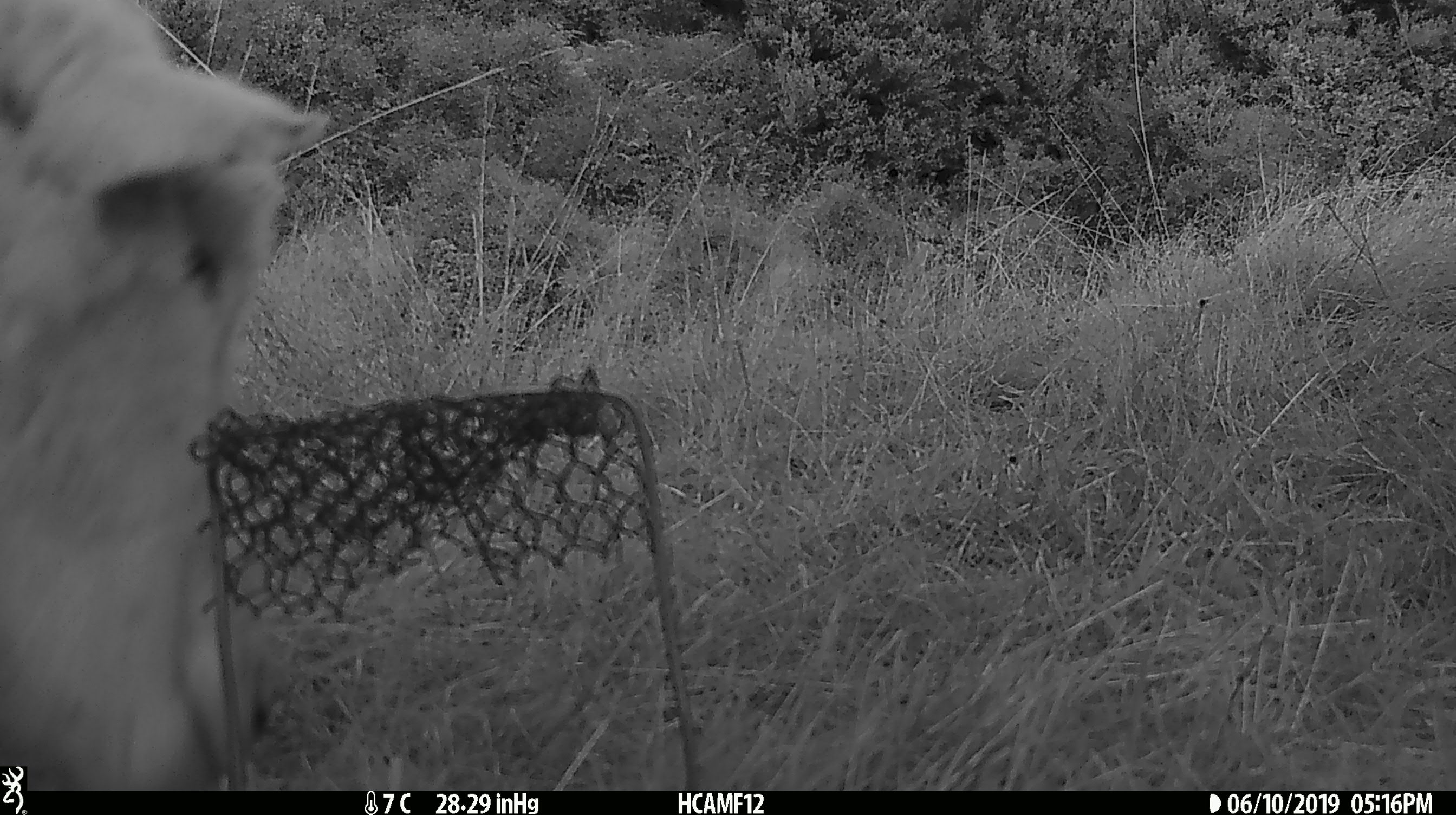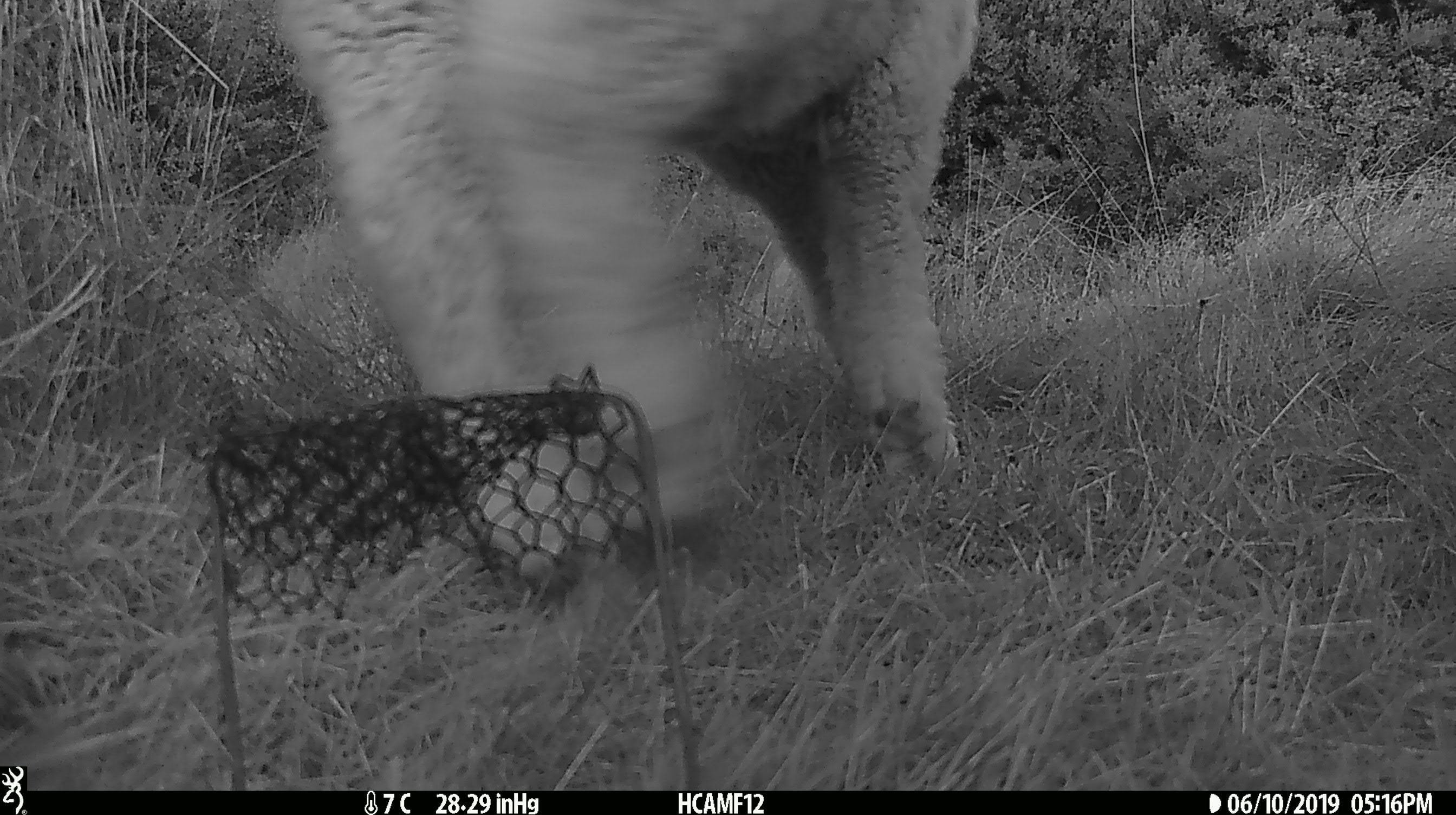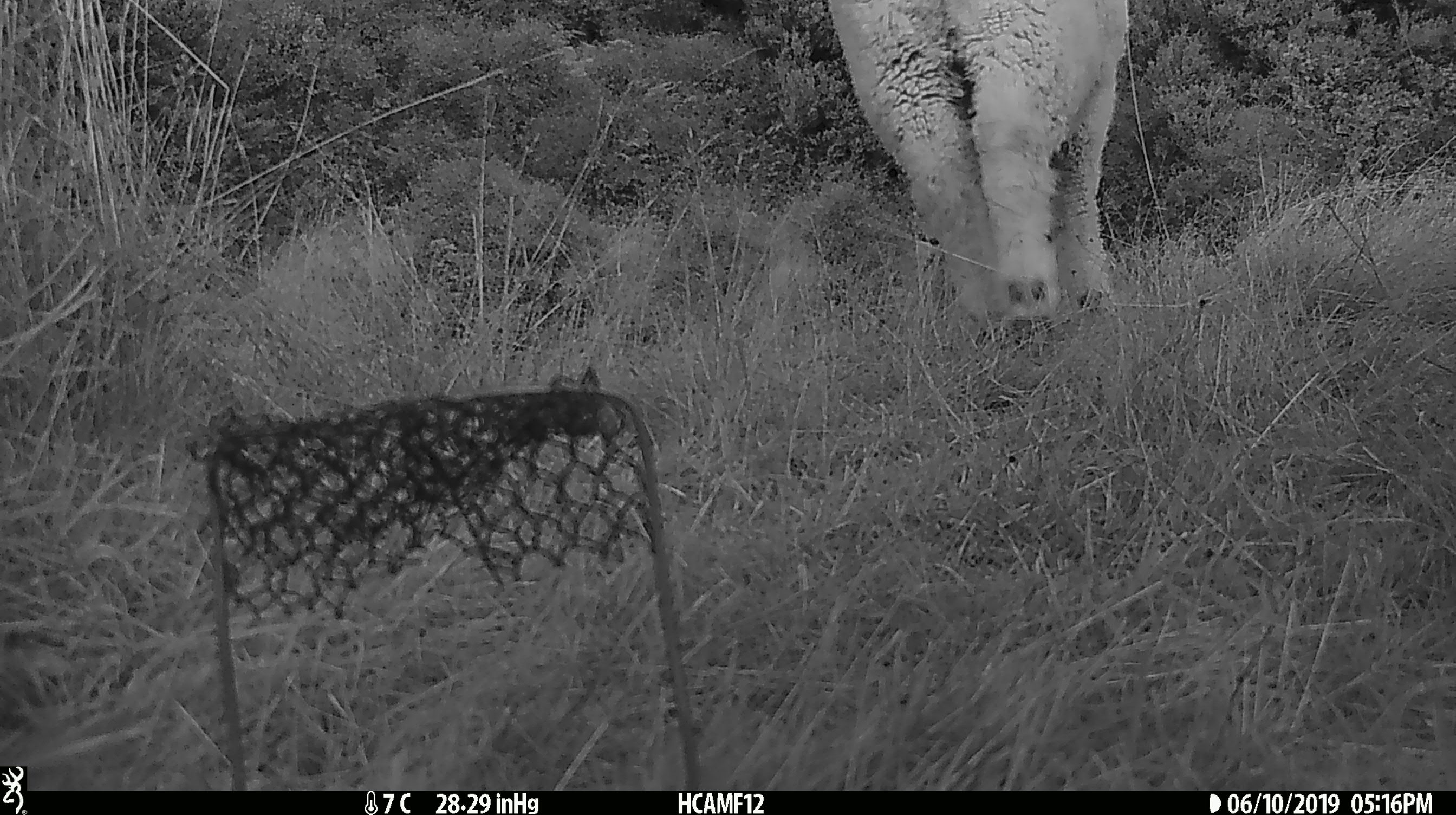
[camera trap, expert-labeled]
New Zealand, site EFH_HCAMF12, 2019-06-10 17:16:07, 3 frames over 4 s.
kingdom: Animalia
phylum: Chordata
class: Mammalia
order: Artiodactyla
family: Bovidae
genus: Ovis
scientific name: Ovis aries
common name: domestic sheep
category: sheep